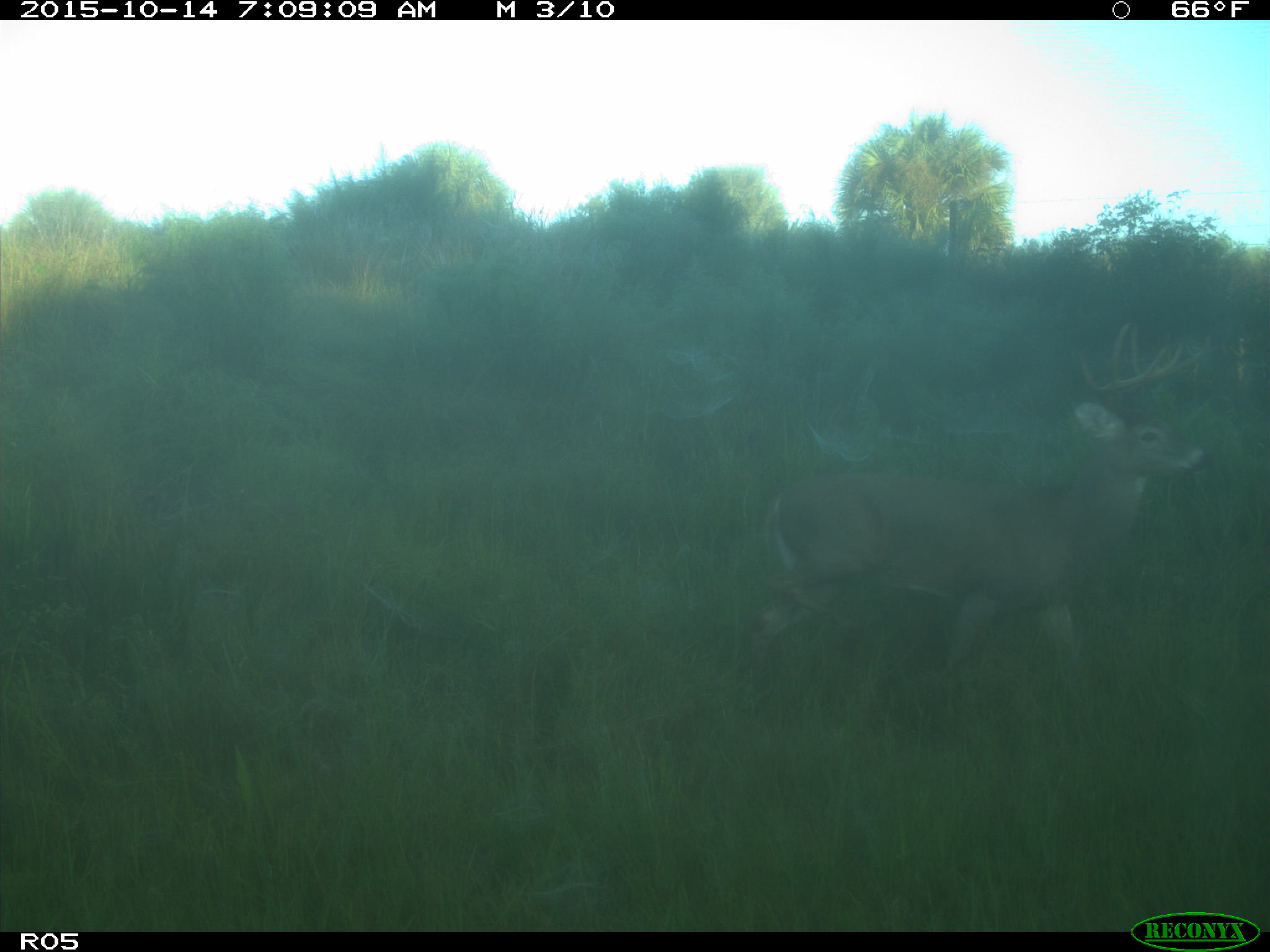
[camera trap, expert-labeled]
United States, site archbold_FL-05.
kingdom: Animalia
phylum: Chordata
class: Mammalia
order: Artiodactyla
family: Cervidae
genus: Odocoileus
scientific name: Odocoileus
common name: deer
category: unidentified deer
Unidentified deer (deer) (Odocoileus).